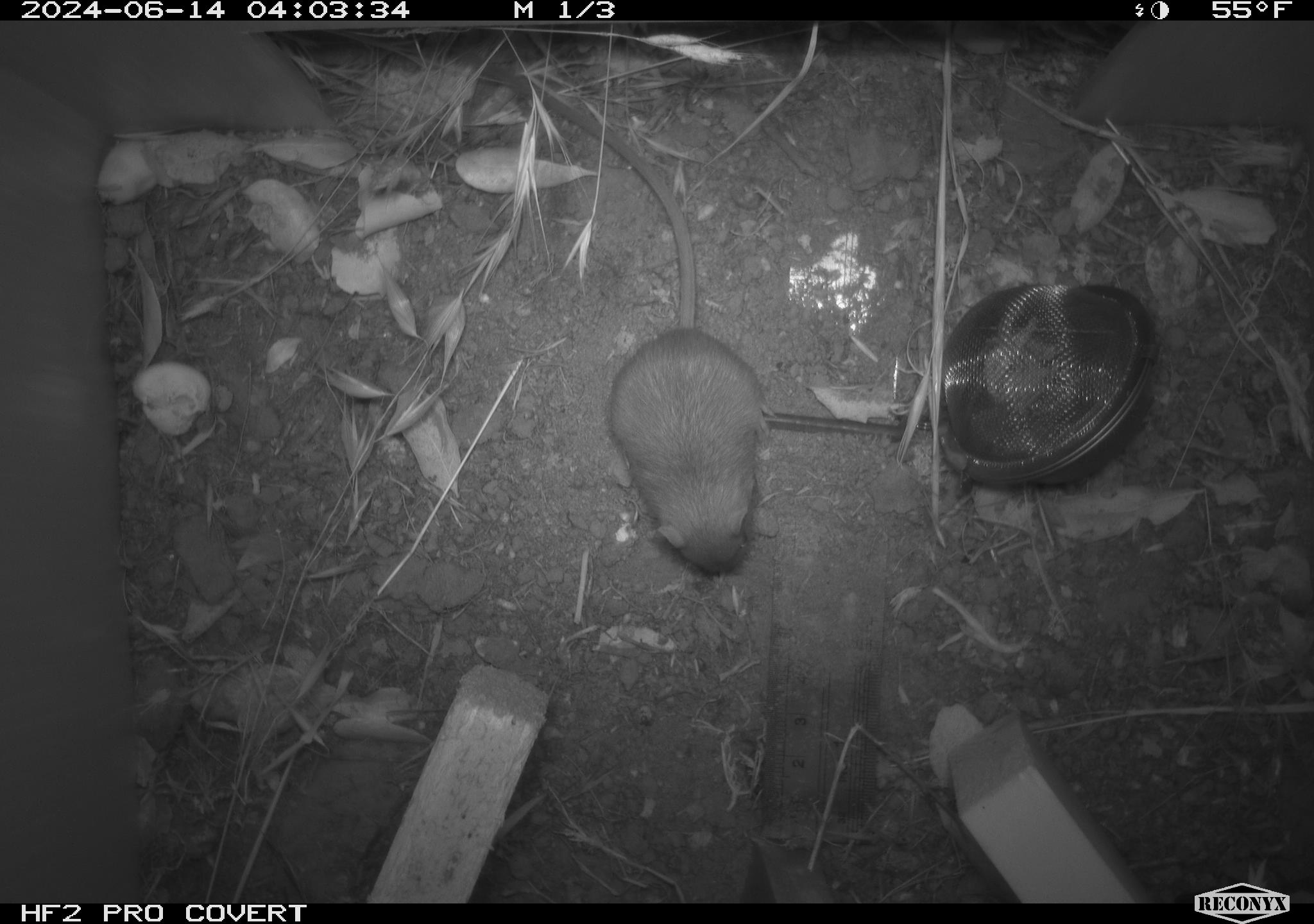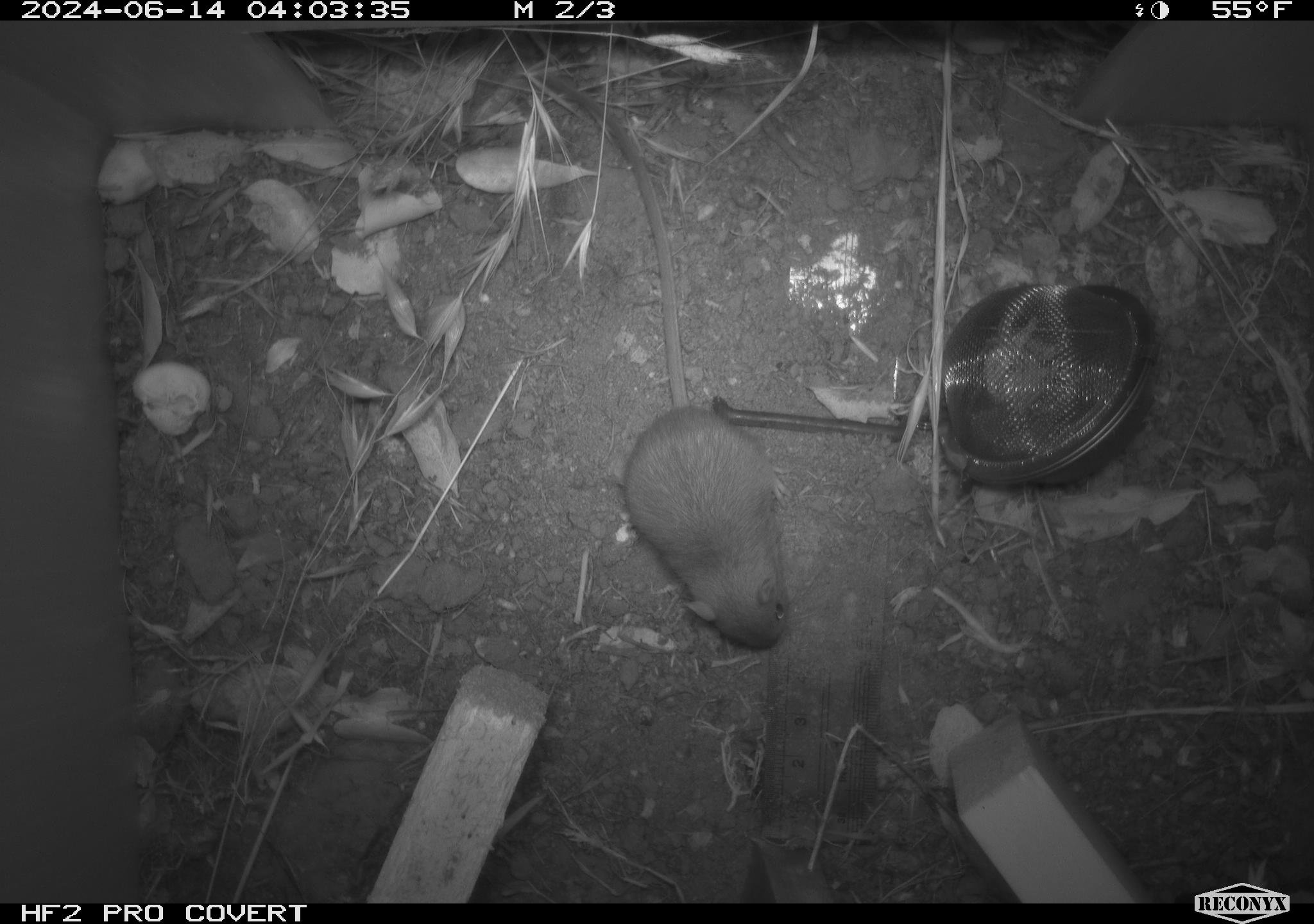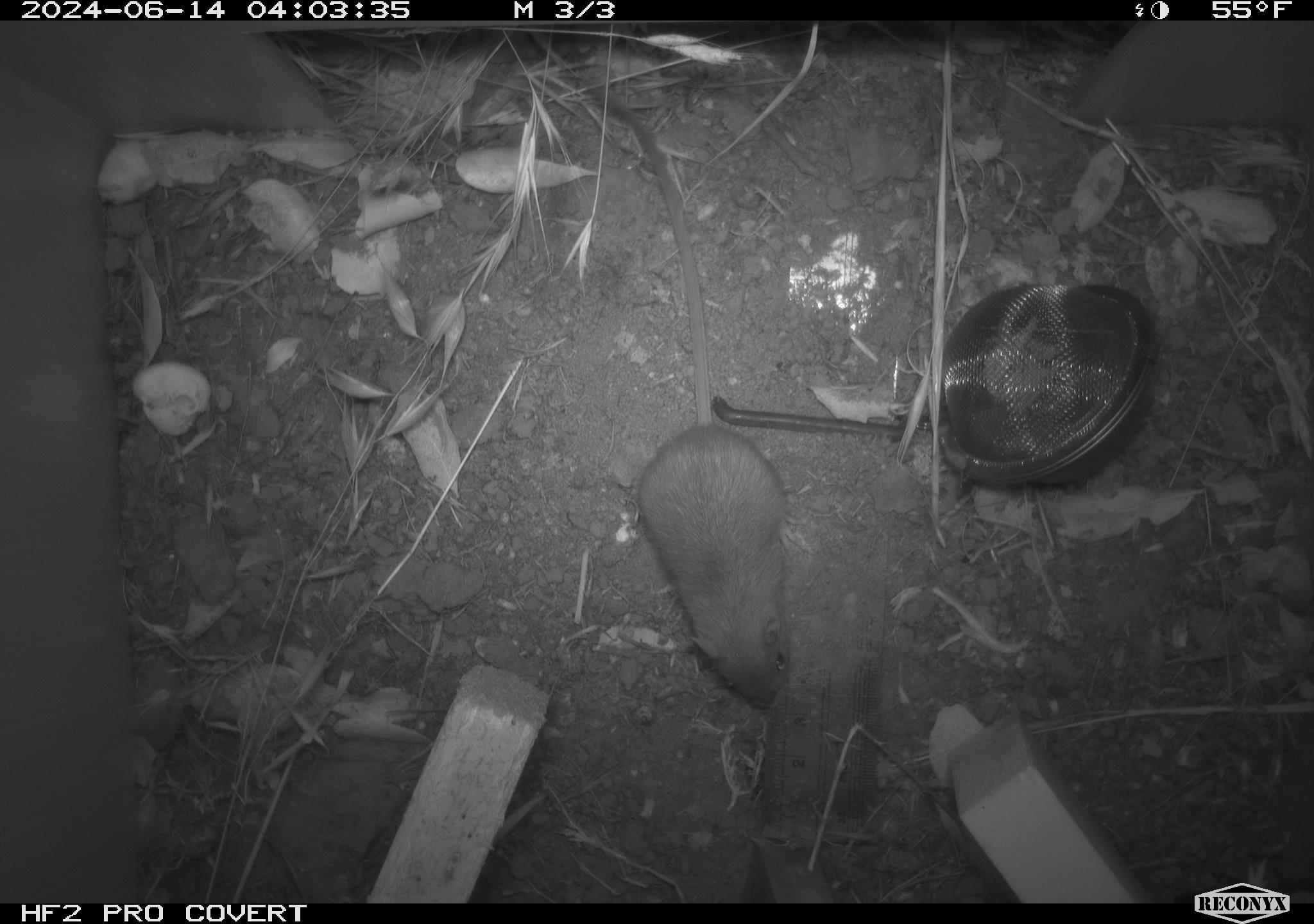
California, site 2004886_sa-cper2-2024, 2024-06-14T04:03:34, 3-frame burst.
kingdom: Animalia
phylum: Chordata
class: Mammalia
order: Rodentia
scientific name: Rodentia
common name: rodent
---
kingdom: Animalia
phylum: Chordata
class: Mammalia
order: Rodentia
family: Heteromyidae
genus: Dipodomys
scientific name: Dipodomys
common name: kangaroo rats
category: dipodomys species